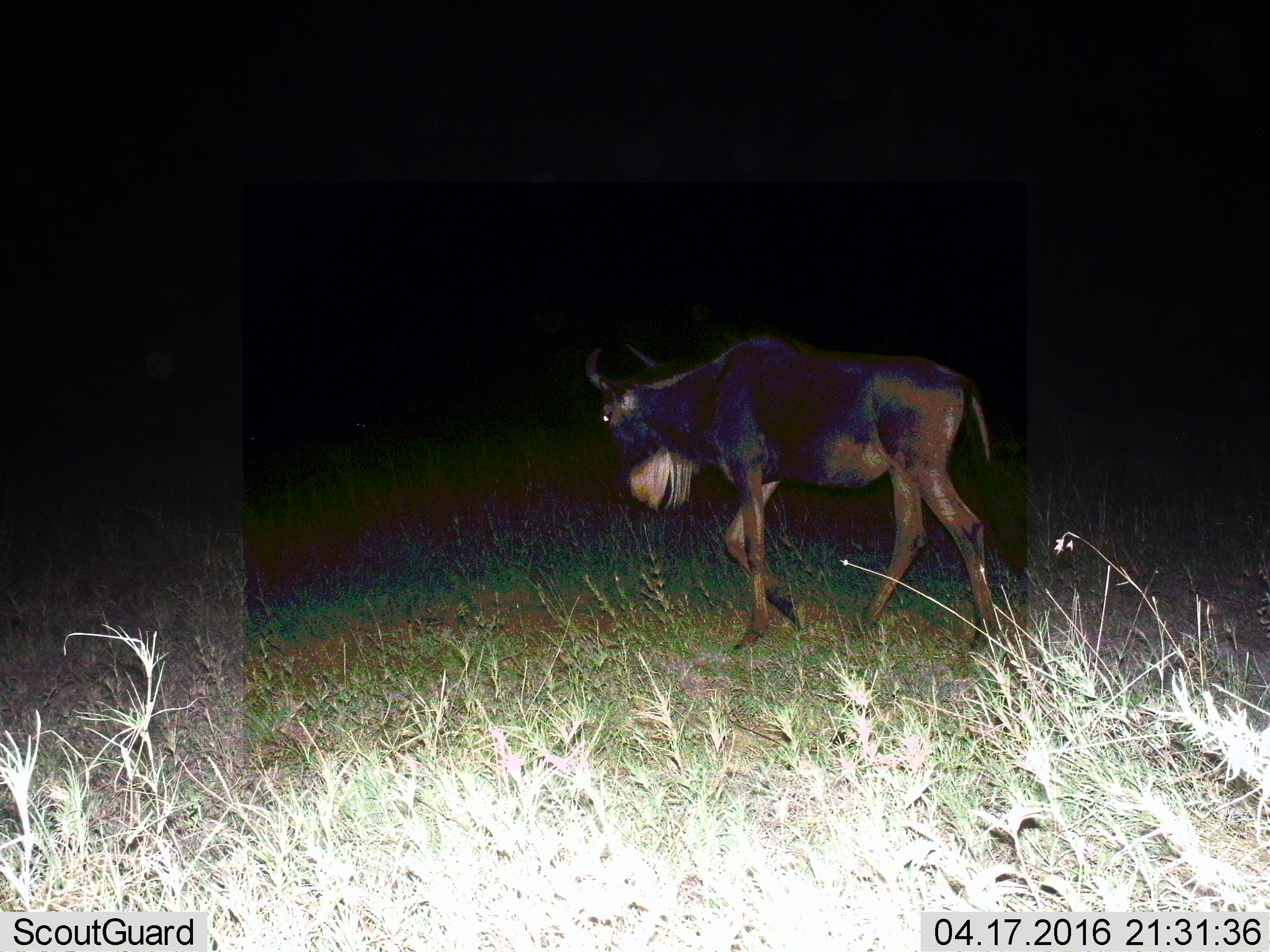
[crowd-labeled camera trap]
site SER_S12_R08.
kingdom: Animalia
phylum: Chordata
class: Mammalia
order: Artiodactyla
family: Bovidae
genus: Connochaetes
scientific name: Connochaetes taurinus taurinus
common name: blue wildebeest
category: wildebeestblue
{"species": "wildebeestblue (blue wildebeest) (Connochaetes taurinus taurinus)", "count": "1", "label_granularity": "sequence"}